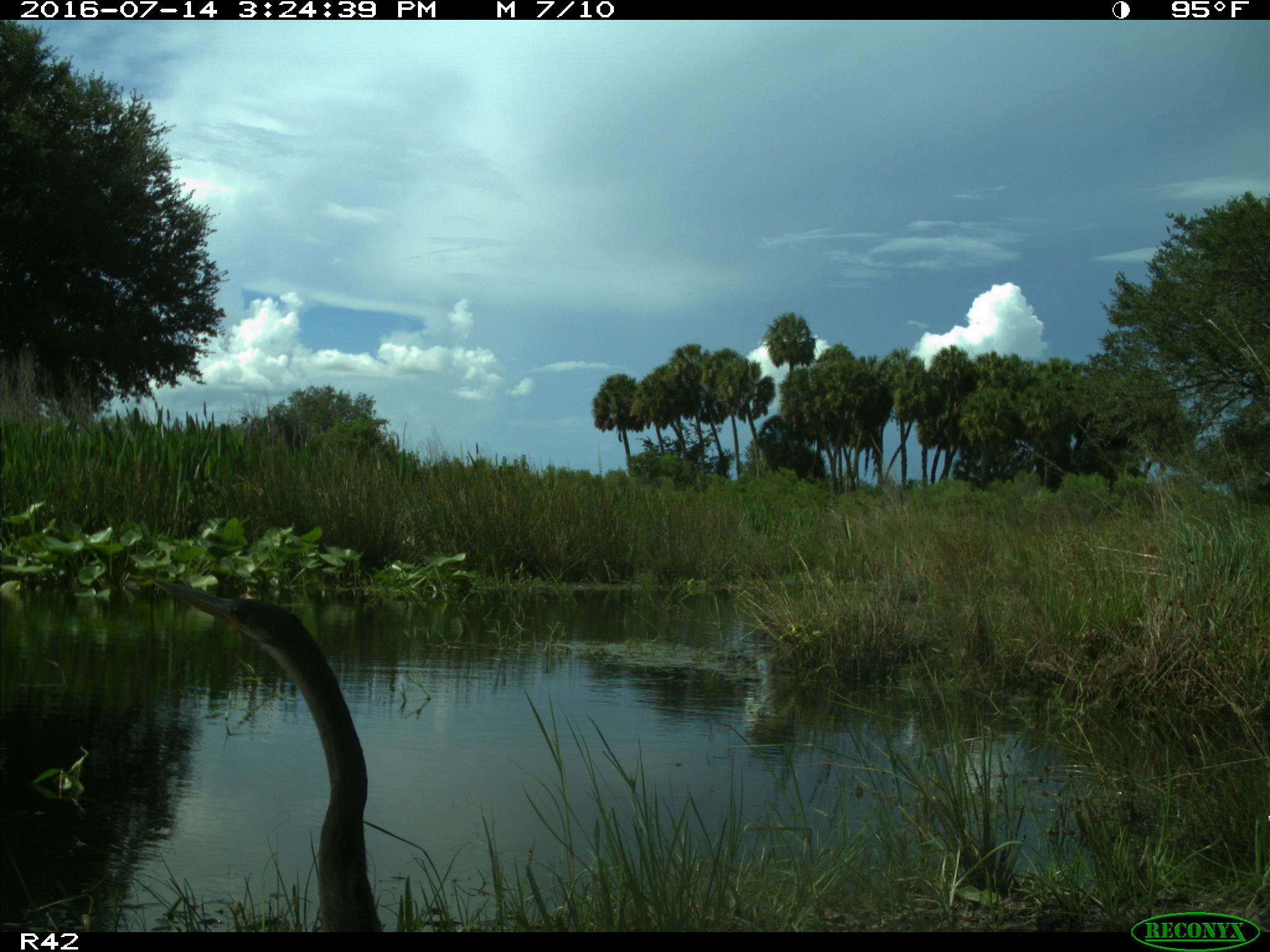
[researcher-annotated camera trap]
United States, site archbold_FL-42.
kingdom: Animalia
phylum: Chordata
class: Aves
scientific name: Aves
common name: birds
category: unidentified bird